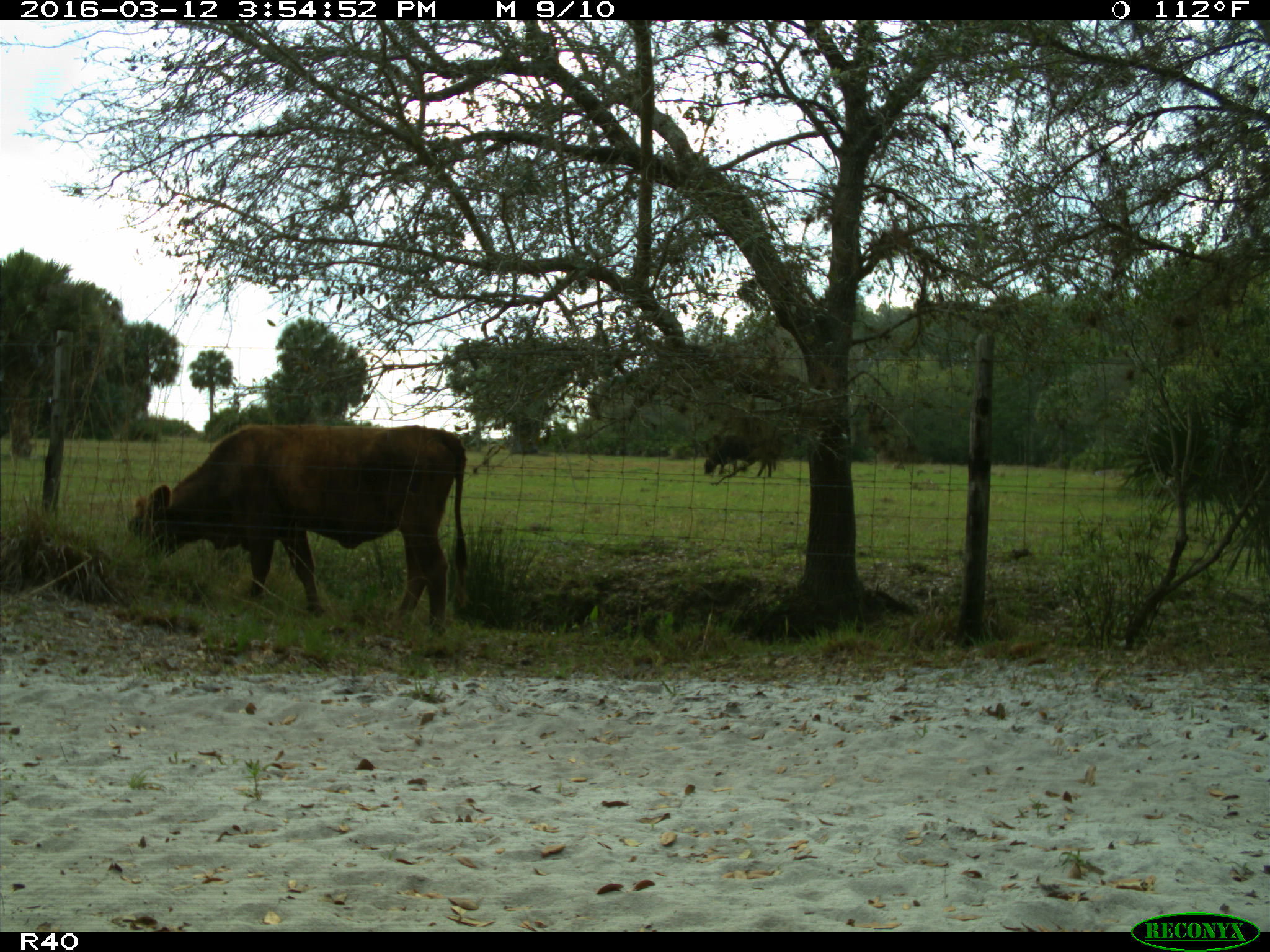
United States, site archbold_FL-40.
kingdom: Animalia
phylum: Chordata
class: Mammalia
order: Artiodactyla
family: Bovidae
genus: Bos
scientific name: Bos taurus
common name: domestic cow